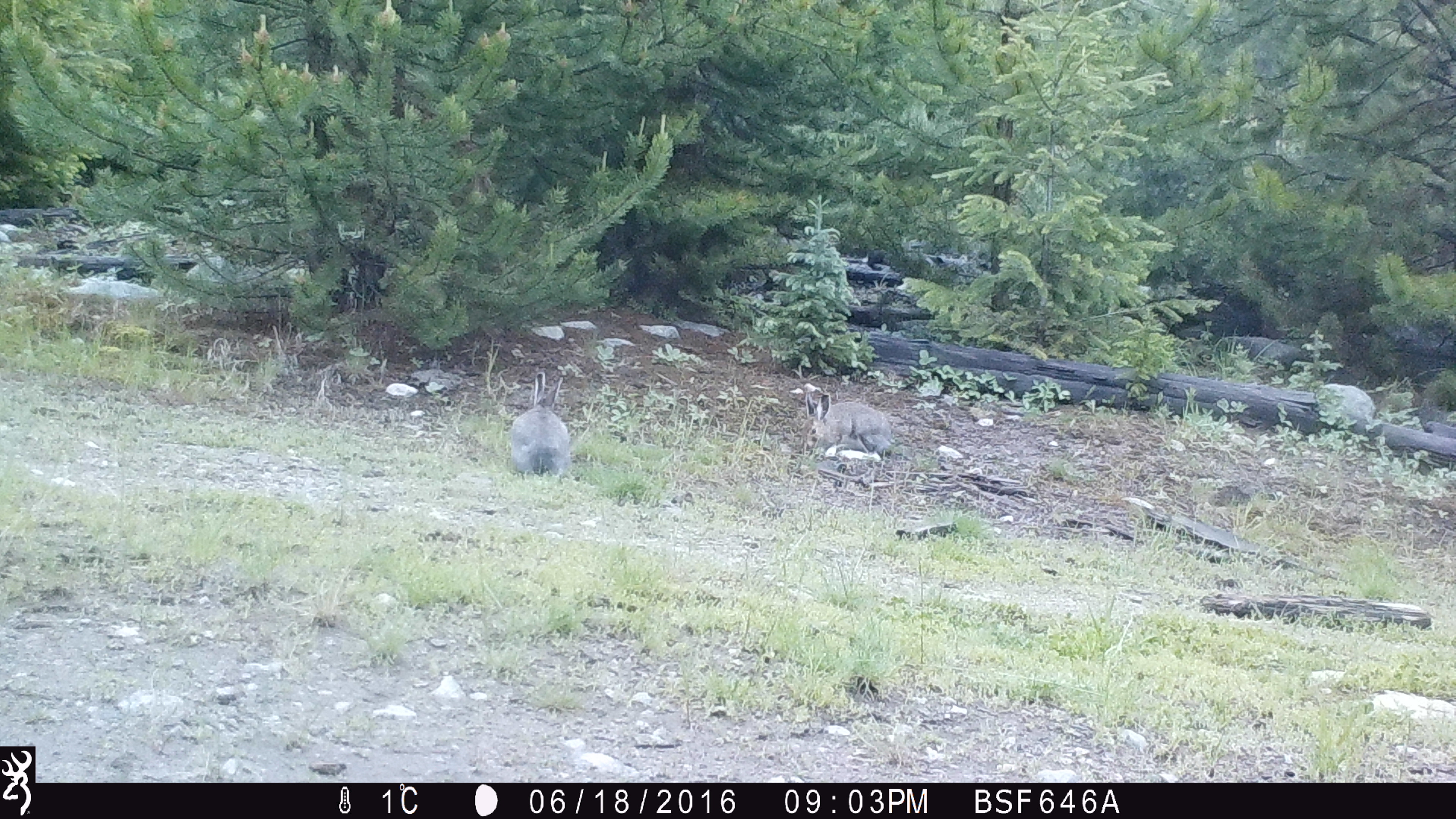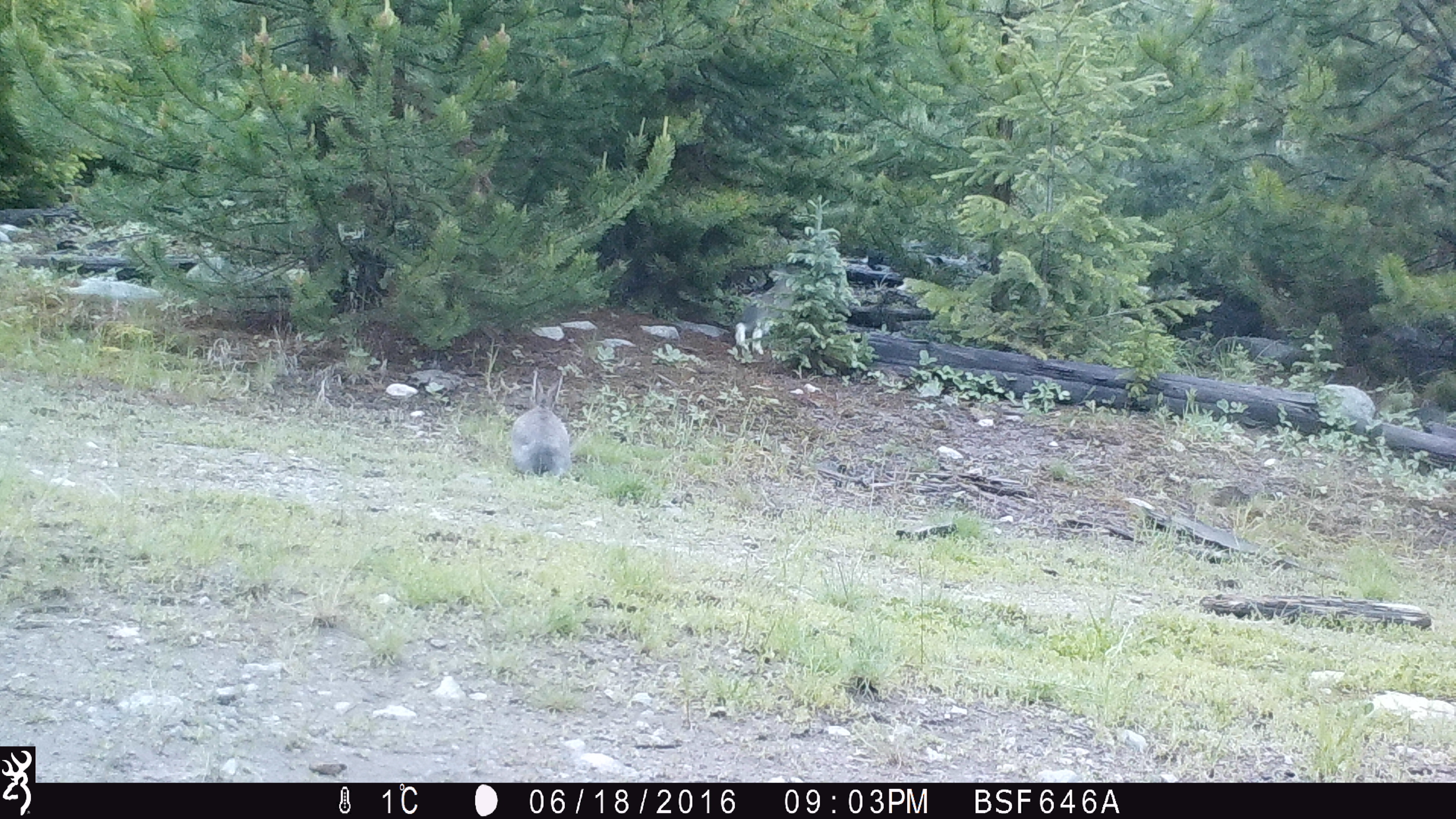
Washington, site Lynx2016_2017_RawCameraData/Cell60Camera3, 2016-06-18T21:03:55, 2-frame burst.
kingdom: Animalia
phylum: Chordata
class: Mammalia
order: Lagomorpha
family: Leporidae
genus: Lepus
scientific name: Lepus americanus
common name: snowshoe hare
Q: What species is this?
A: Lepus americanus (snowshoe hare).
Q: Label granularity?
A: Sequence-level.